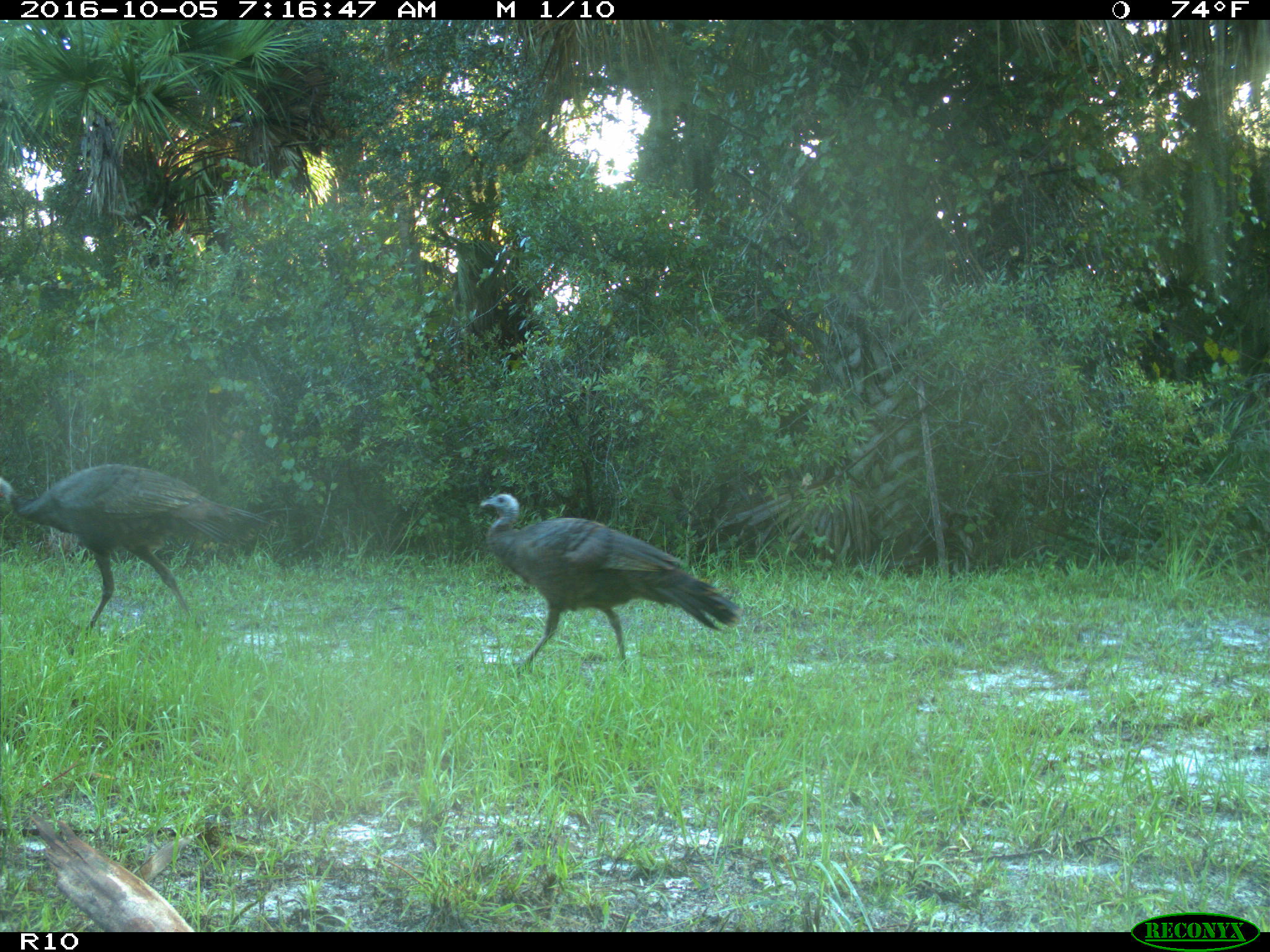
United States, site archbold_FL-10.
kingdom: Animalia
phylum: Chordata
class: Aves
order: Galliformes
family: Phasianidae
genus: Meleagris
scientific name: Meleagris gallopavo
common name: wild turkey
Meleagris gallopavo (wild turkey).